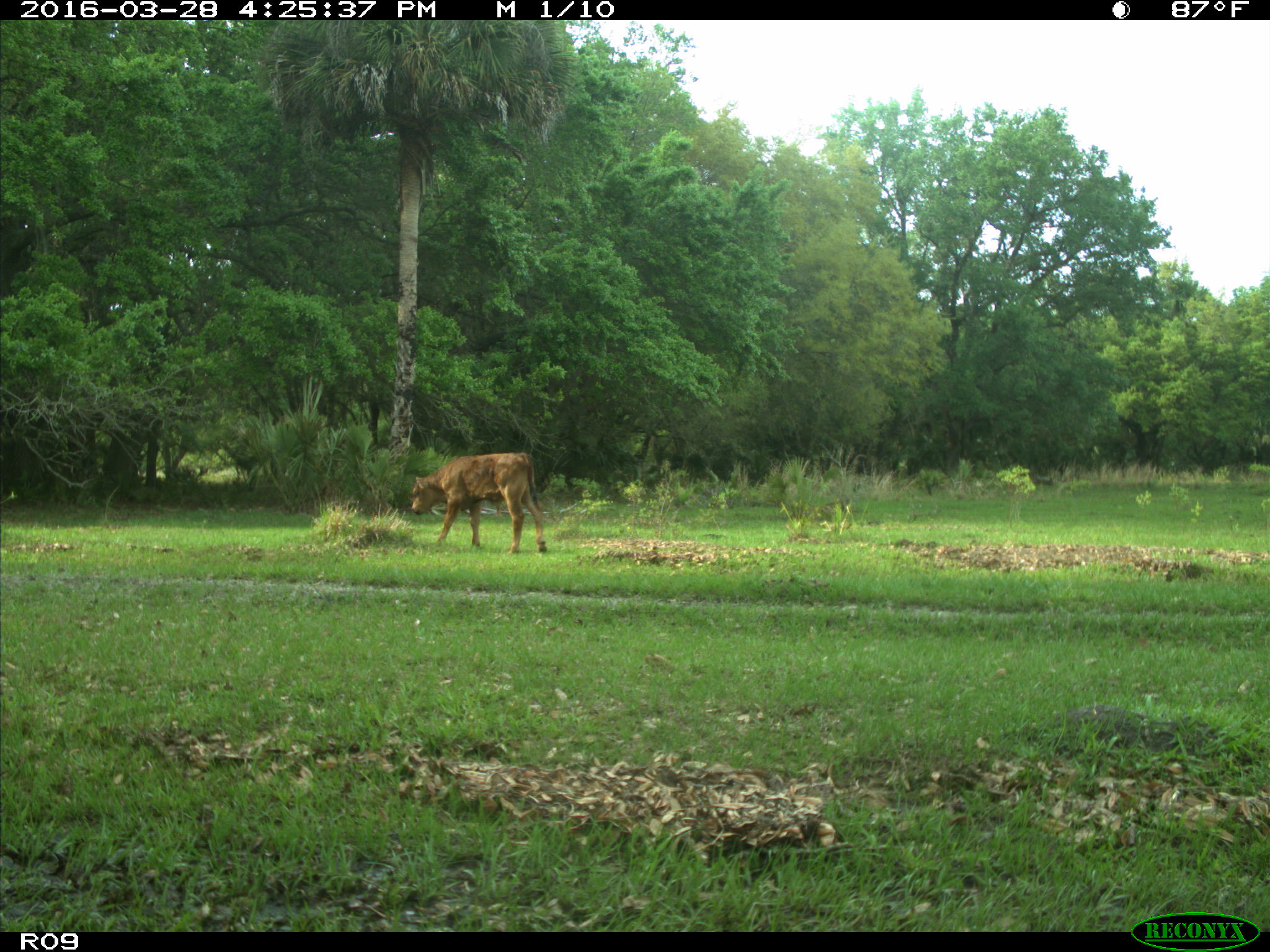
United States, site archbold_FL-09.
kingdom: Animalia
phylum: Chordata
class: Mammalia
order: Artiodactyla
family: Bovidae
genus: Bos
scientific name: Bos taurus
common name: domestic cow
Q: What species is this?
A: Bos taurus (domestic cow).